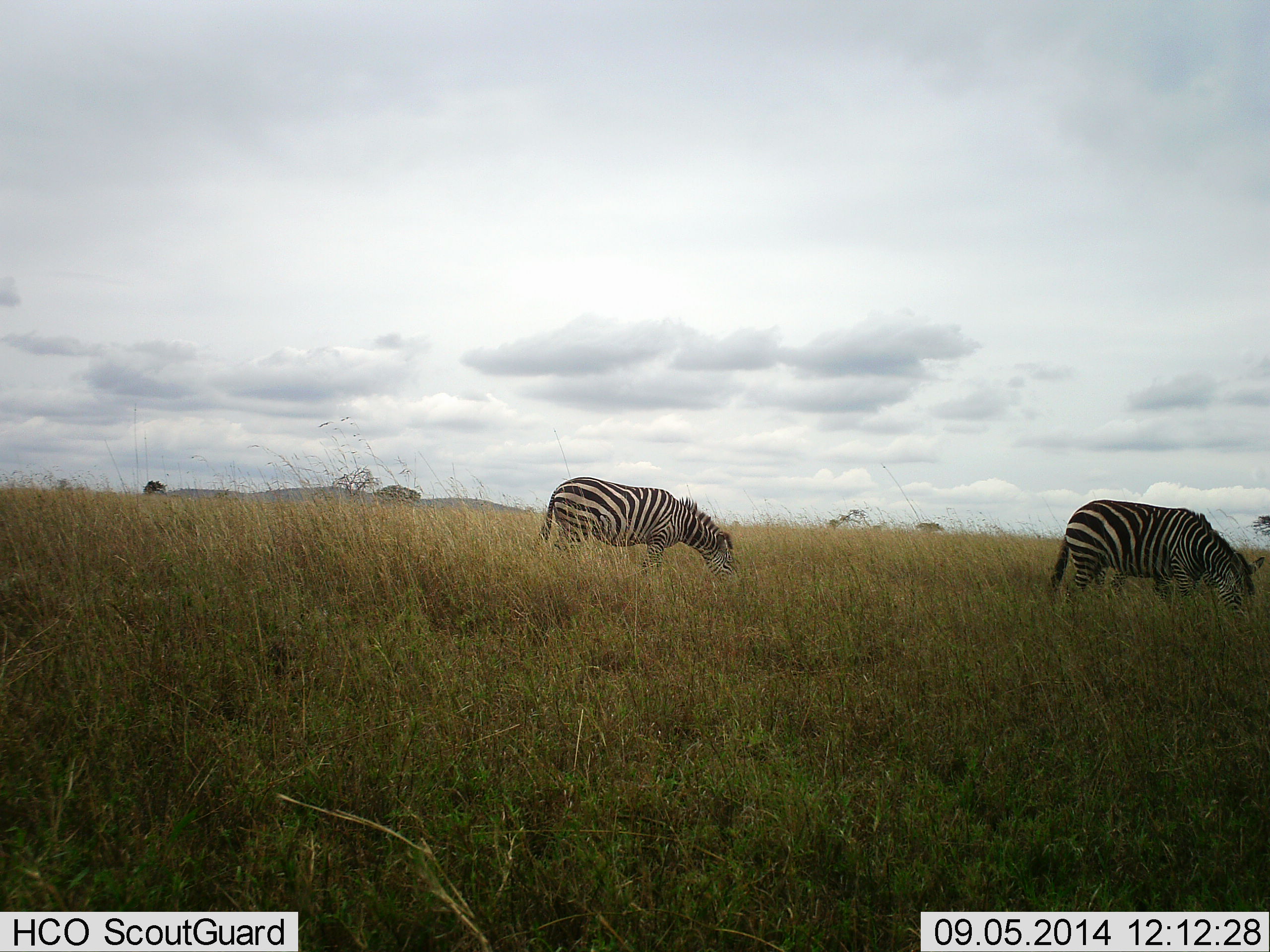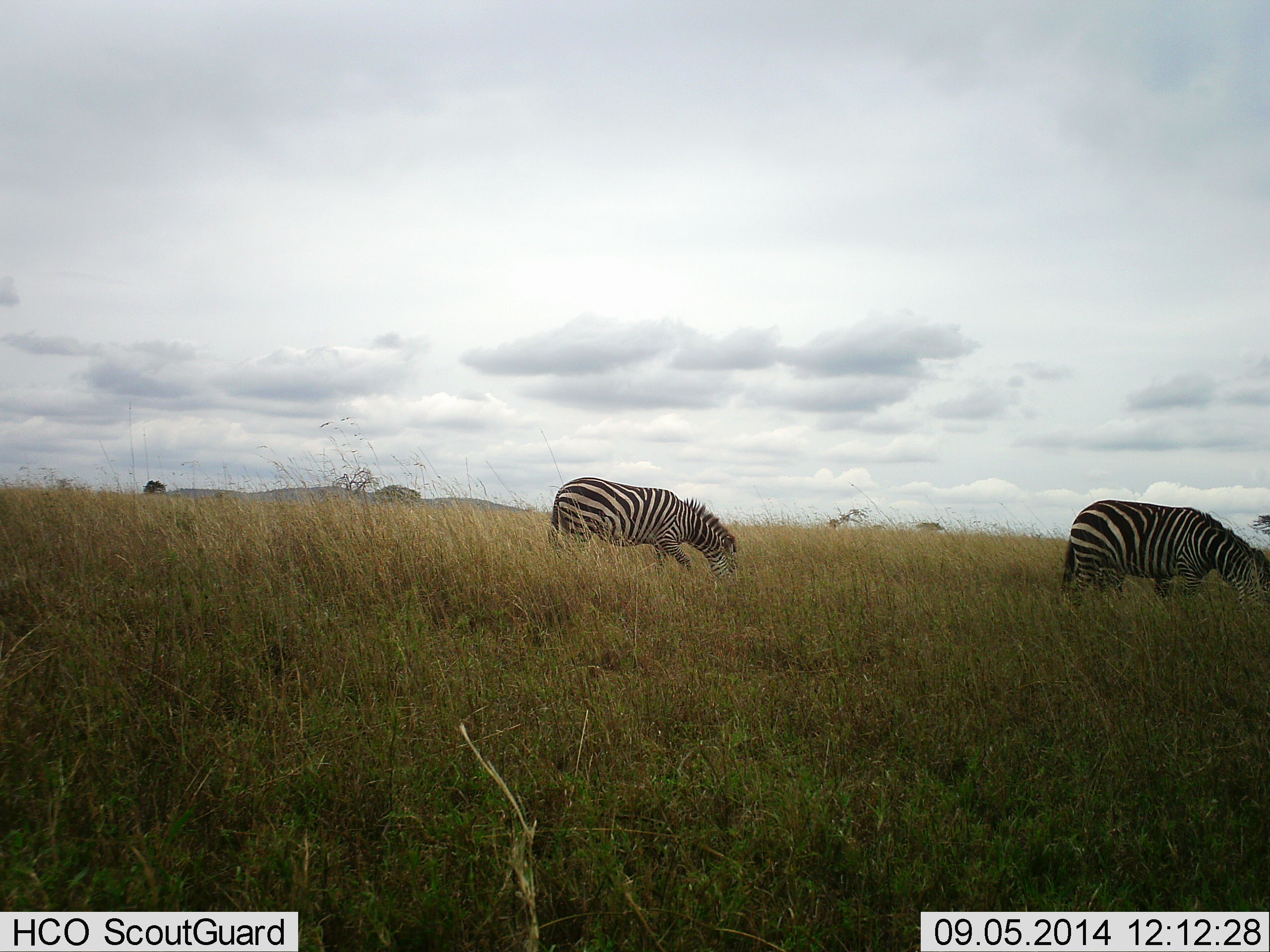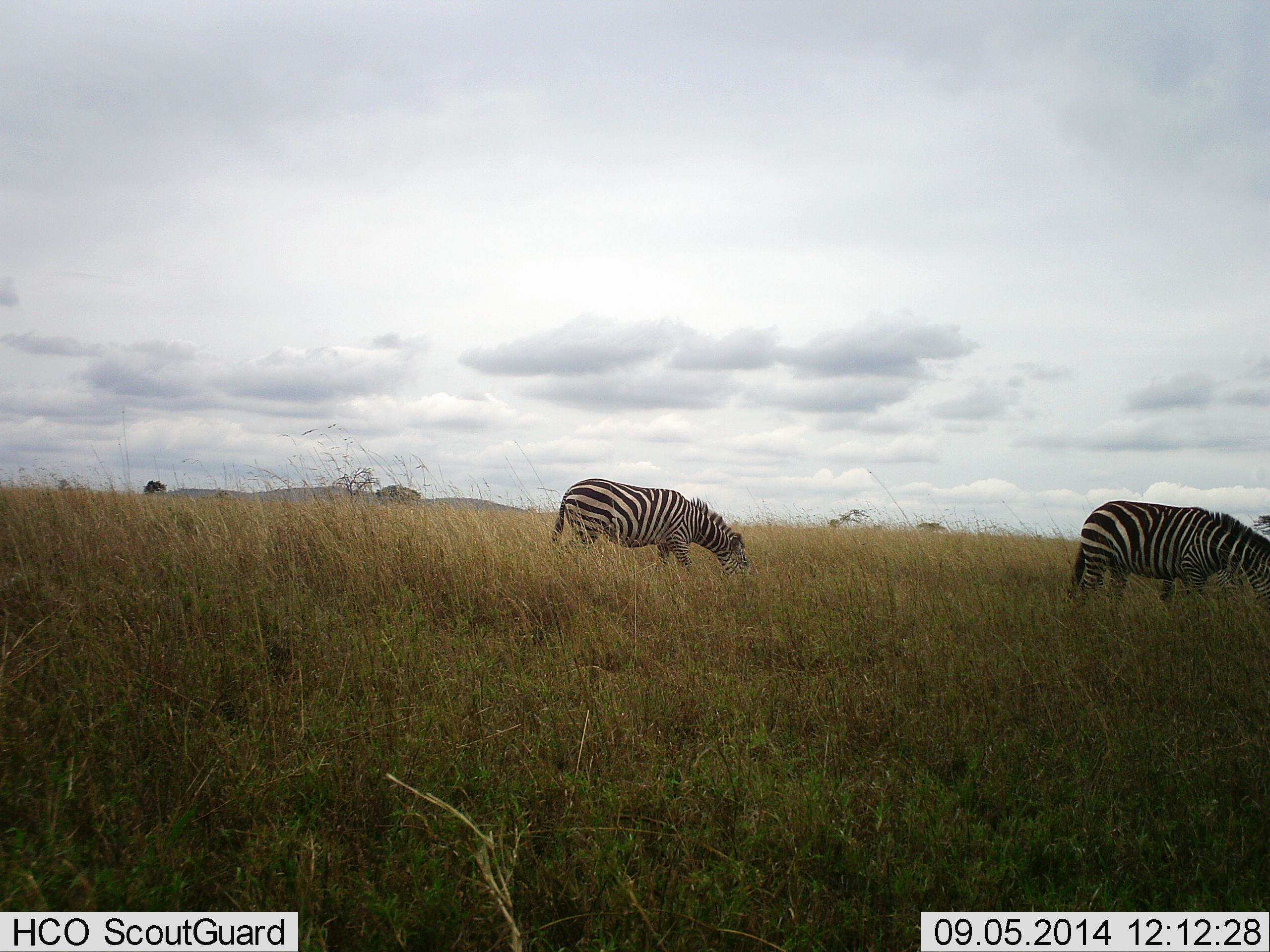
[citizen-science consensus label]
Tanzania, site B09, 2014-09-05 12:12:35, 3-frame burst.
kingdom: Animalia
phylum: Chordata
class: Mammalia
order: Perissodactyla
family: Equidae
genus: Equus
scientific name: Equus quagga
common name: plains zebra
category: zebra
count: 2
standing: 10%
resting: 0%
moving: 40%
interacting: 0%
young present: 0%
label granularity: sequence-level